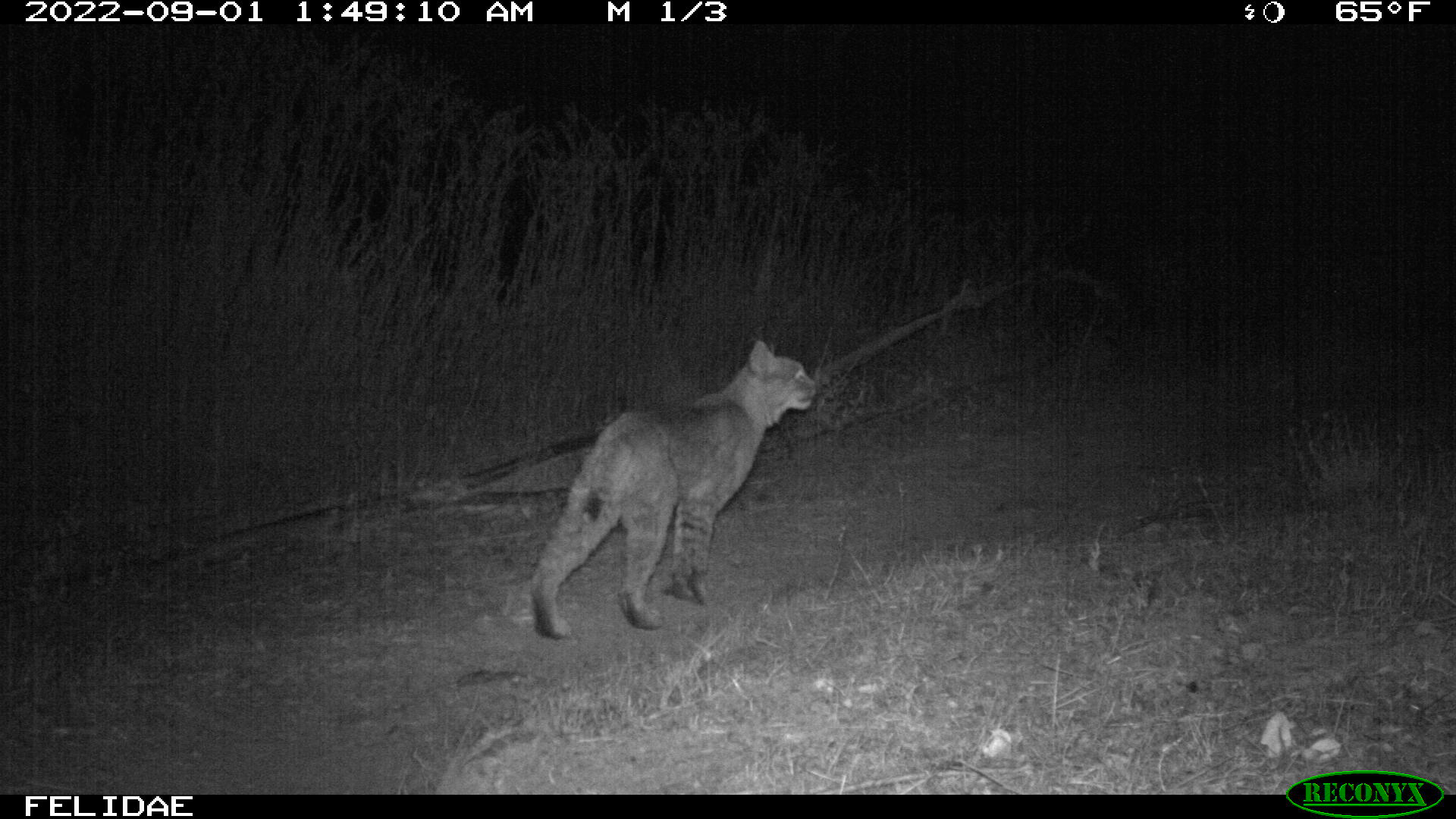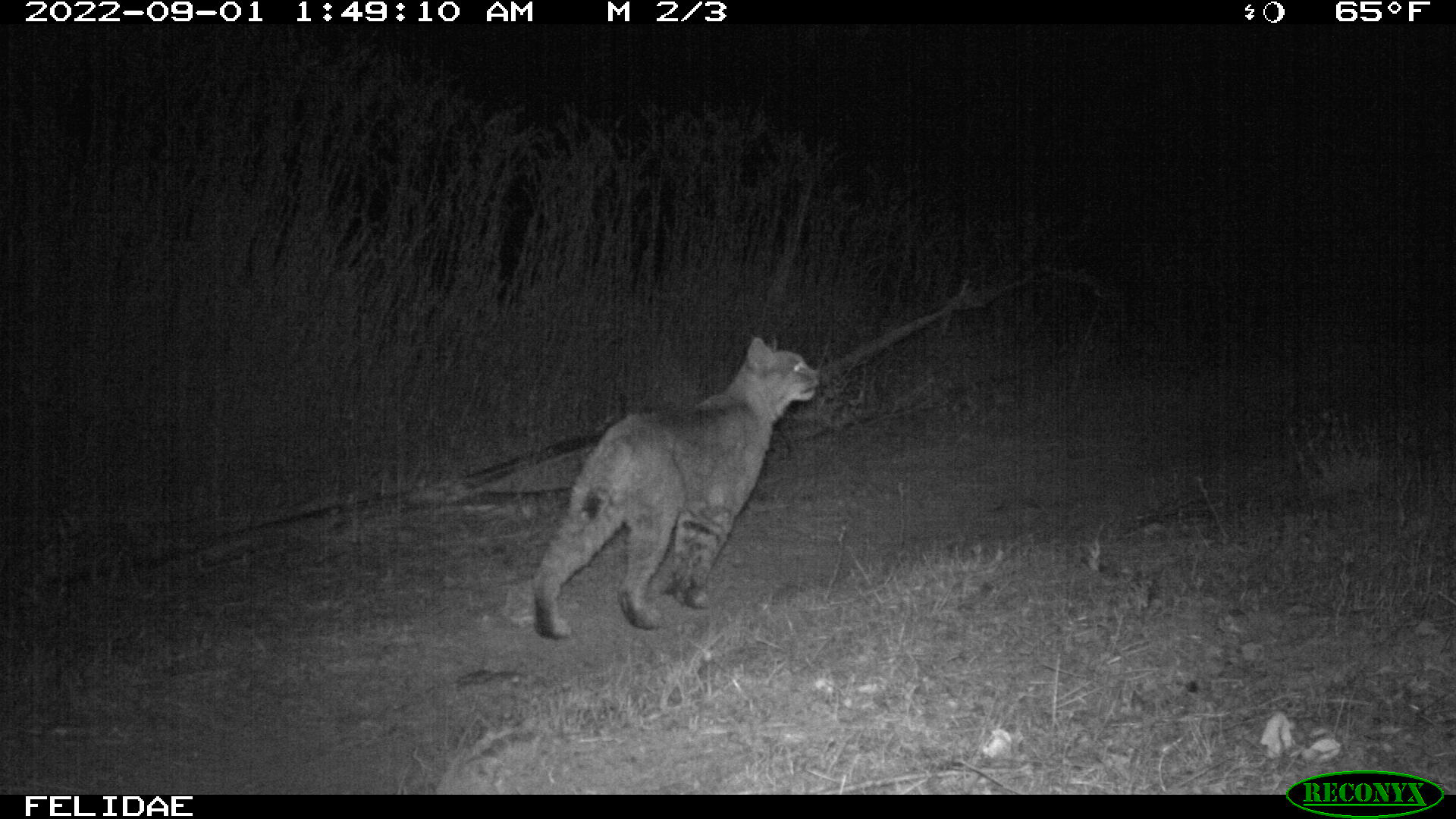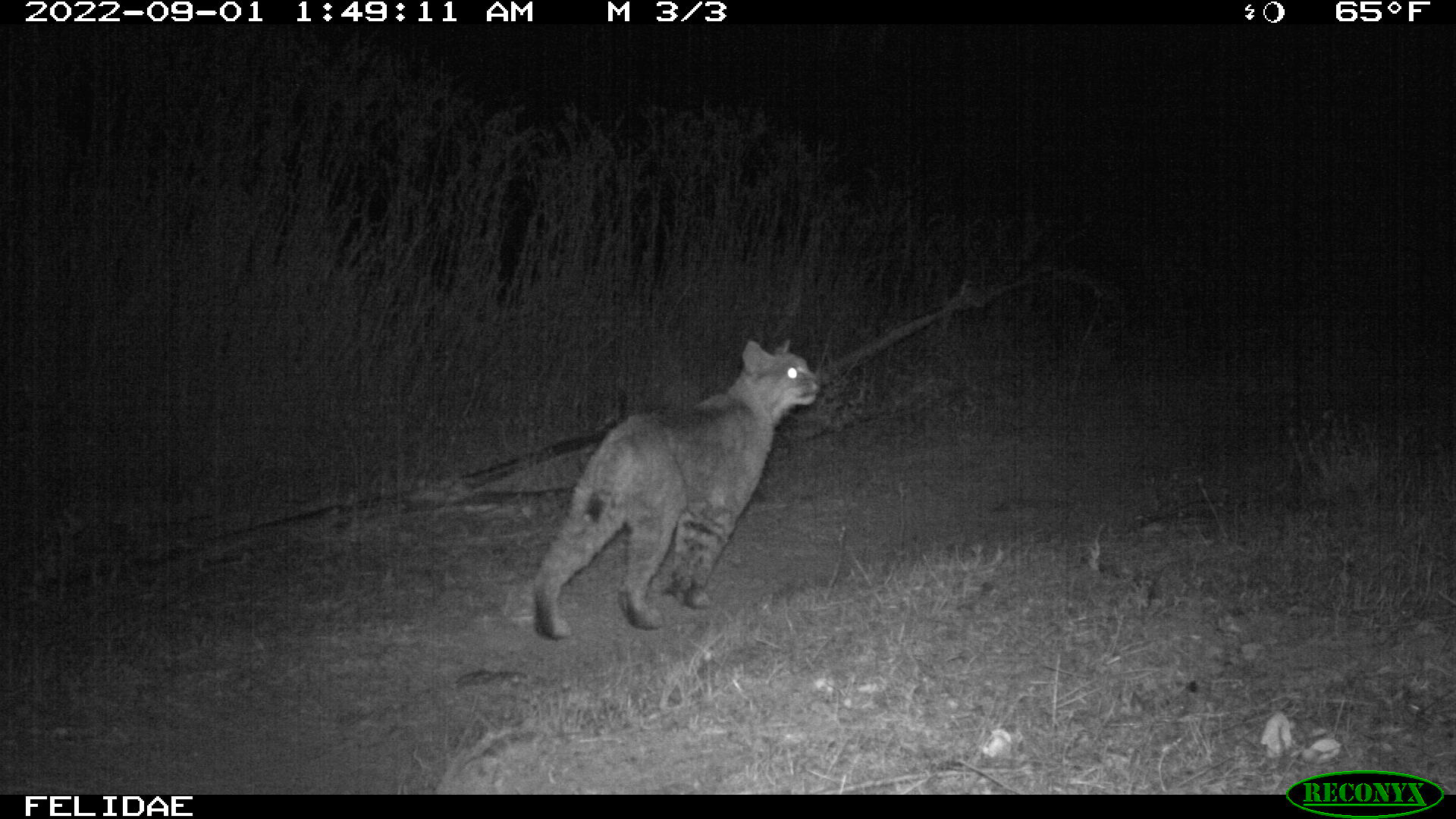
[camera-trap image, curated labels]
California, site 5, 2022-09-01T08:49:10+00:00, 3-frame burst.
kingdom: Animalia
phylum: Chordata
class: Mammalia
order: Carnivora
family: Felidae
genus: Lynx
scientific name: Lynx rufus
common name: bobcat